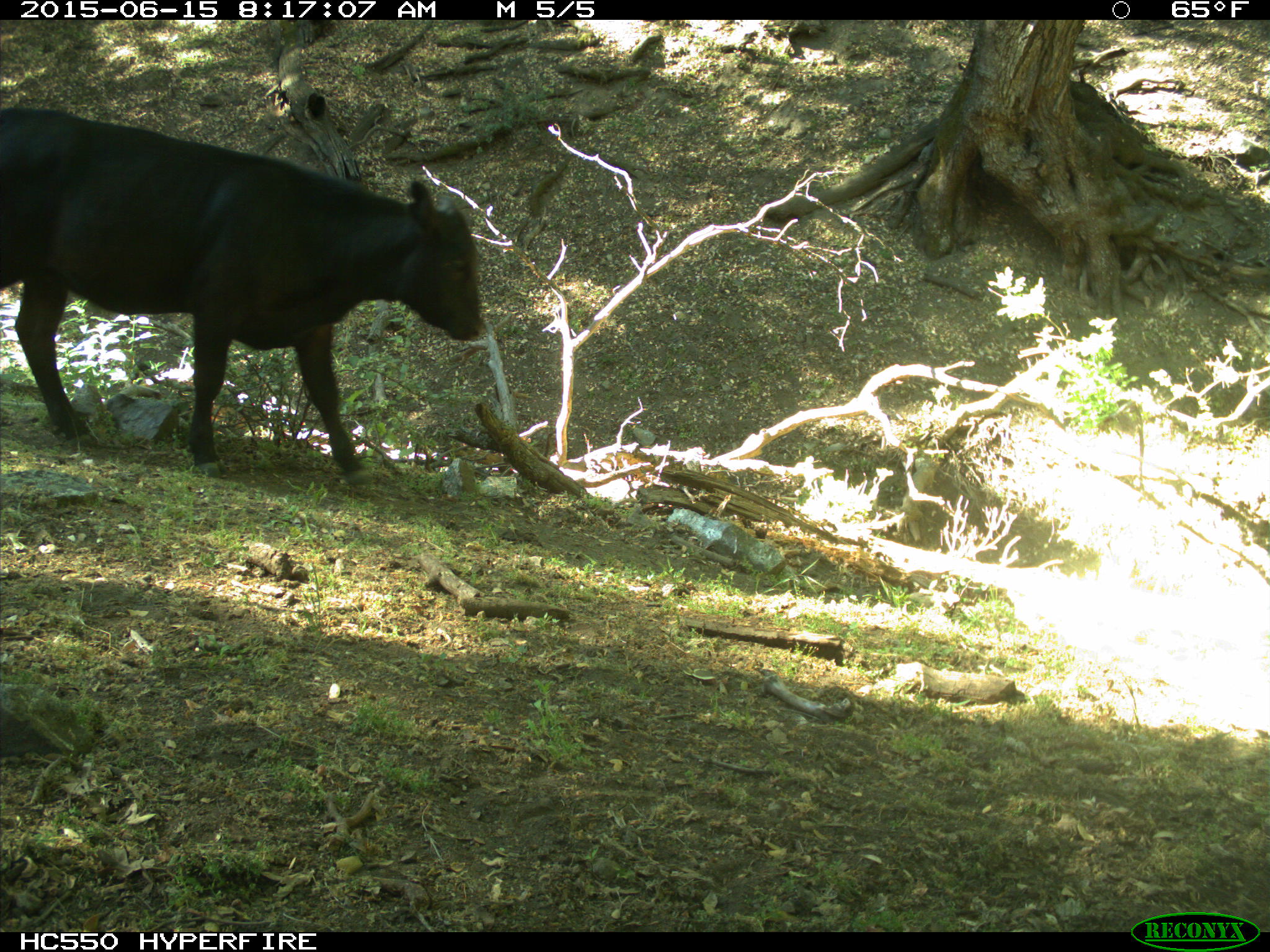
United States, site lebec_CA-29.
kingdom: Animalia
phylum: Chordata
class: Mammalia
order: Artiodactyla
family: Bovidae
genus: Bos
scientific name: Bos taurus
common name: domestic cow